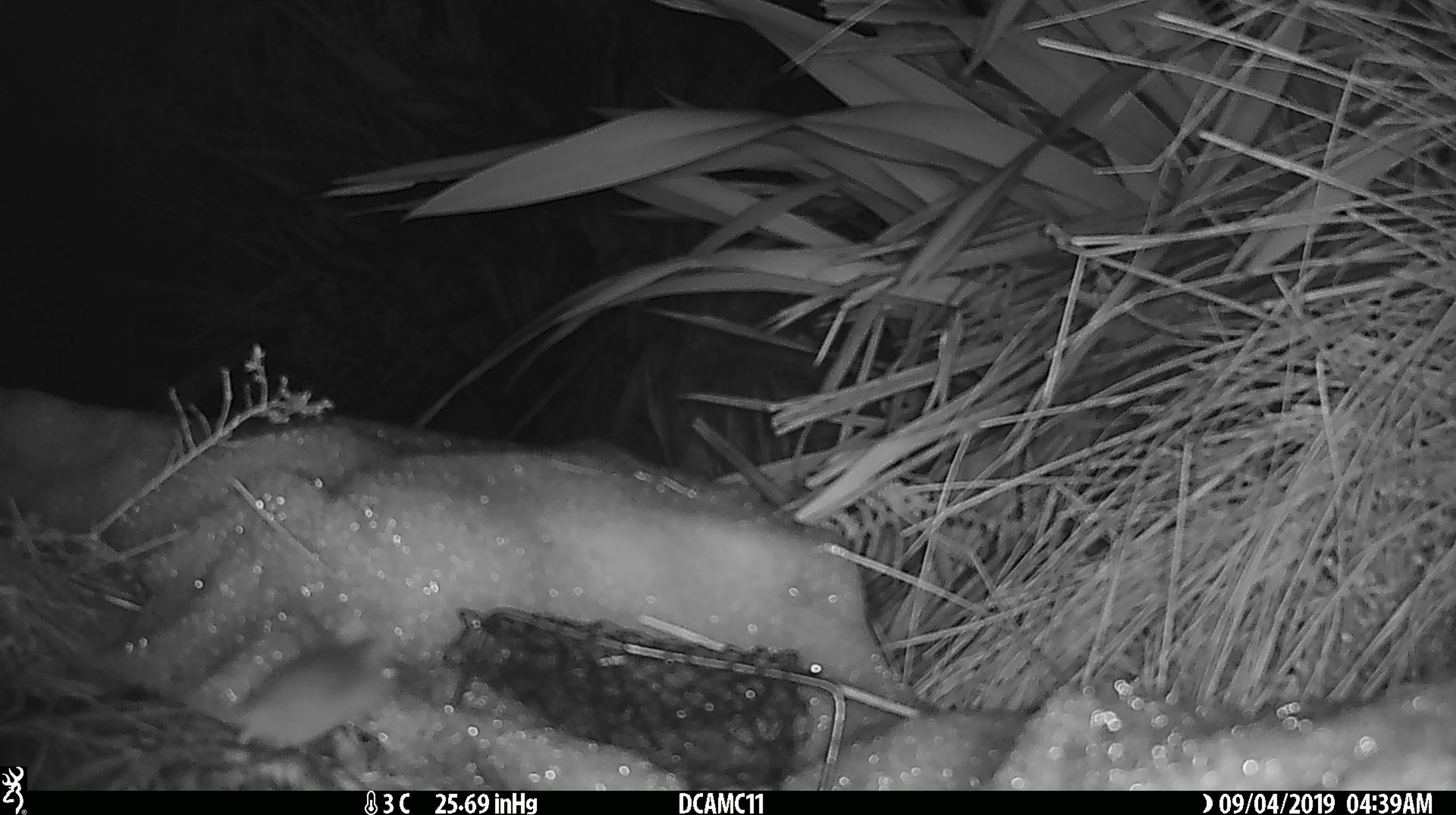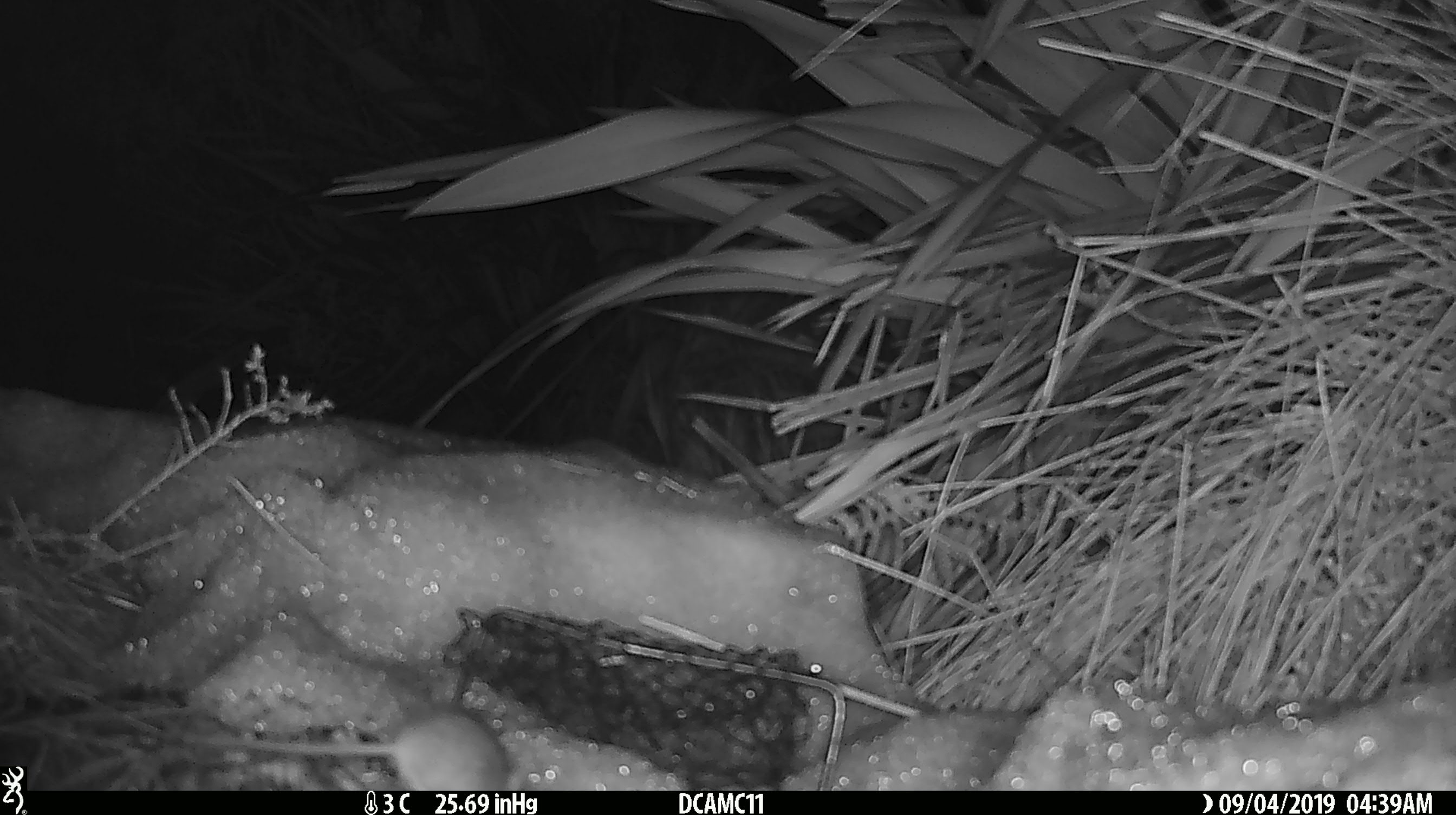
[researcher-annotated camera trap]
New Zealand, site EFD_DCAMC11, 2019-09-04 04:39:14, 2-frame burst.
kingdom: Animalia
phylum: Chordata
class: Mammalia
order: Rodentia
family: Muridae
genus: Mus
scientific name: Mus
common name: mouse